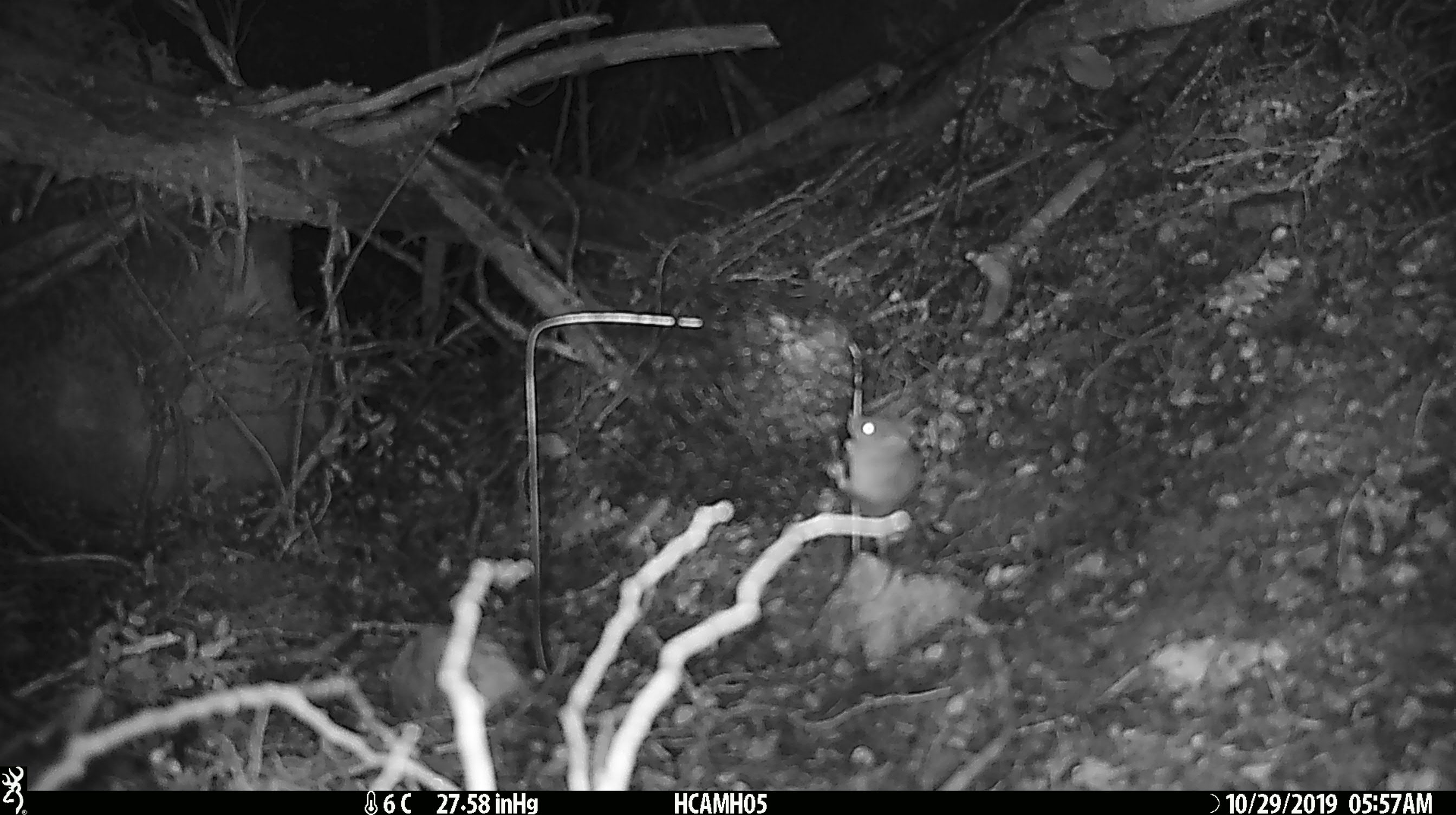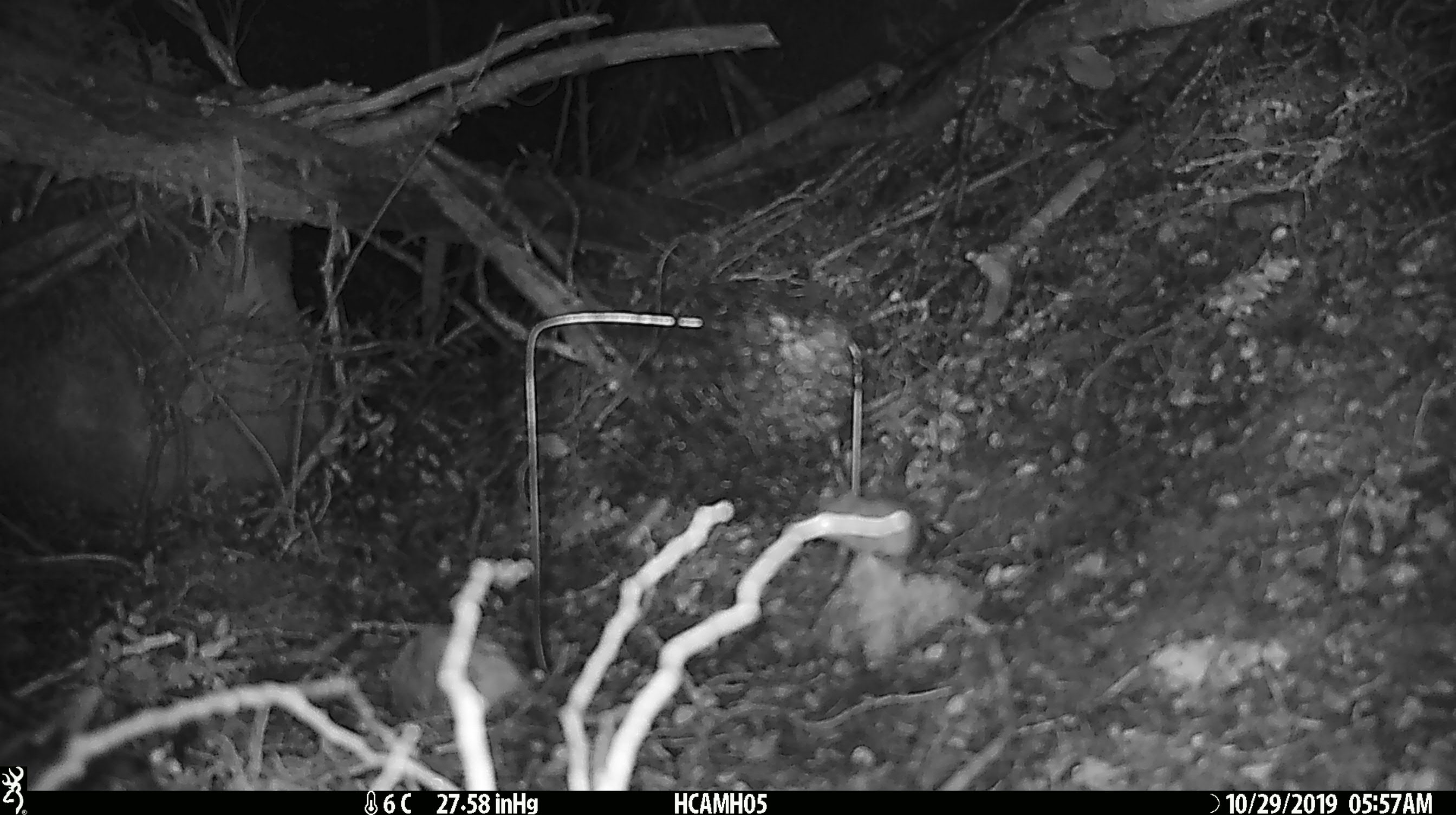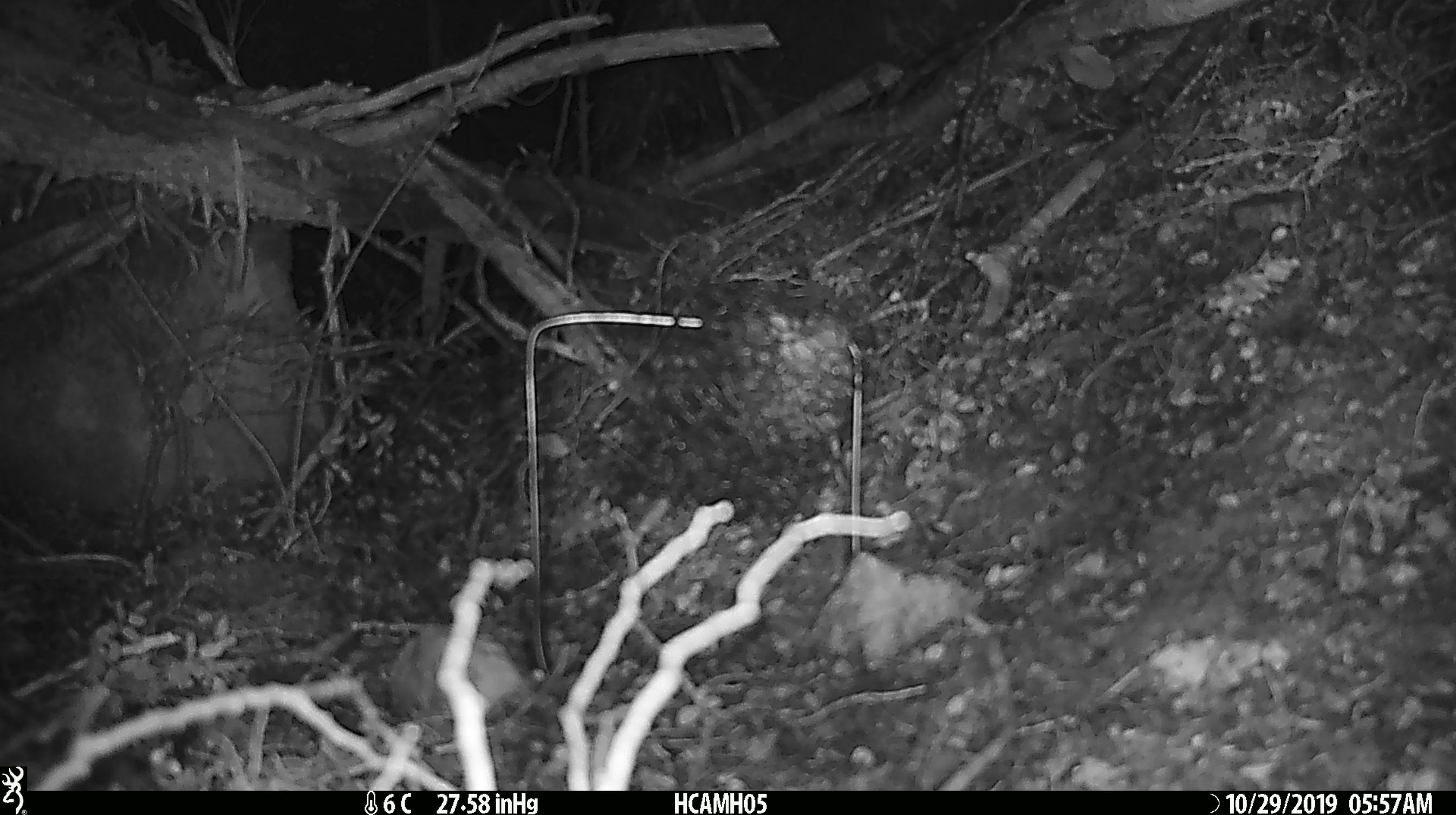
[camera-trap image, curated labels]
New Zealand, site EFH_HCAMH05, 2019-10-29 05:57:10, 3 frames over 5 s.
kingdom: Animalia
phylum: Chordata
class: Mammalia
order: Rodentia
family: Muridae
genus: Mus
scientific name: Mus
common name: mouse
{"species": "mouse (Mus)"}